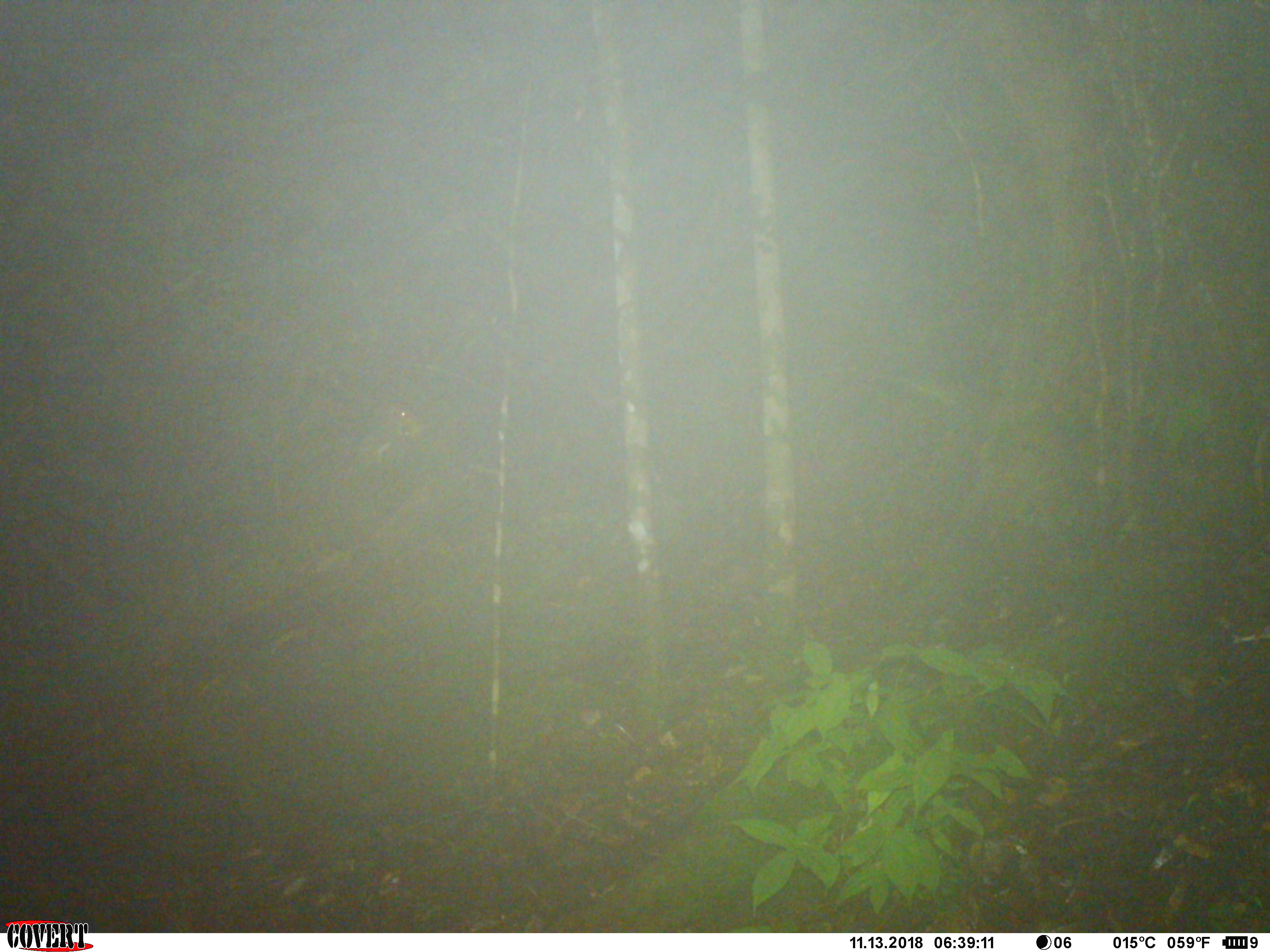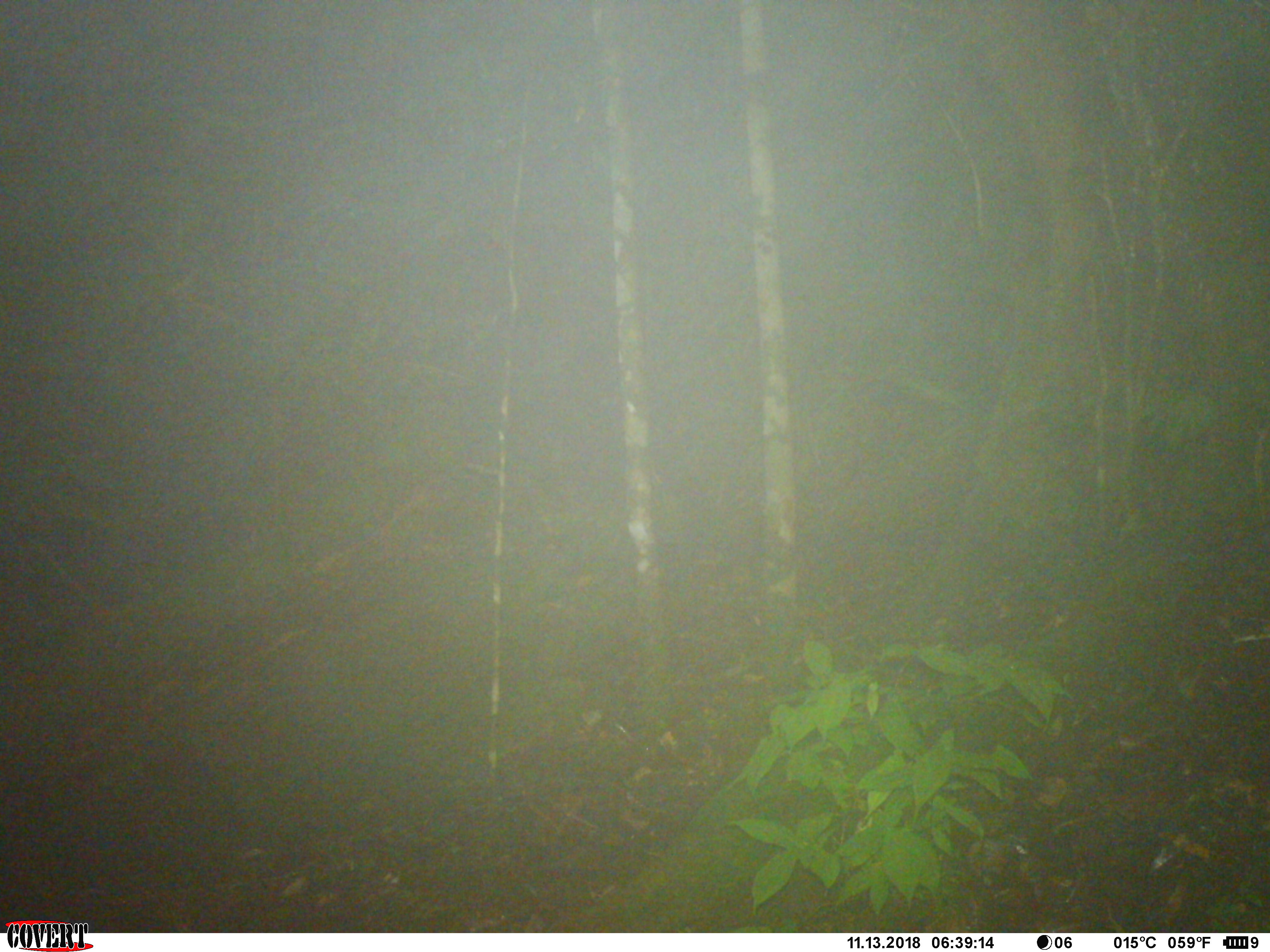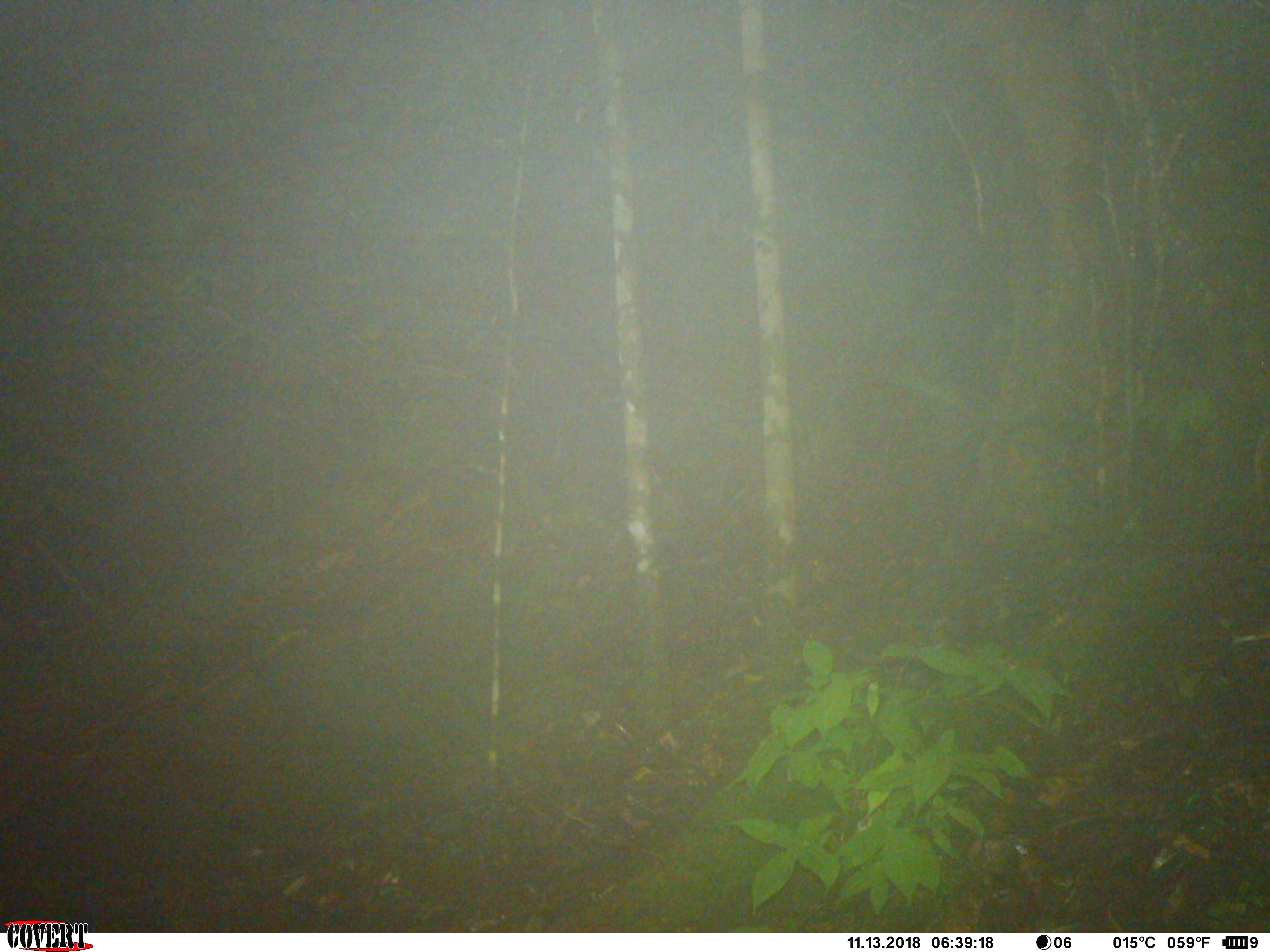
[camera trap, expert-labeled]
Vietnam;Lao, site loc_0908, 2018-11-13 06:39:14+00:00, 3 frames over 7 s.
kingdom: Animalia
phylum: Chordata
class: Mammalia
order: Rodentia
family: Sciuridae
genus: Dremomys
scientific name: Dremomys rufigenis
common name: red-cheeked squirrel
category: red cheeked squirrel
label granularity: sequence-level